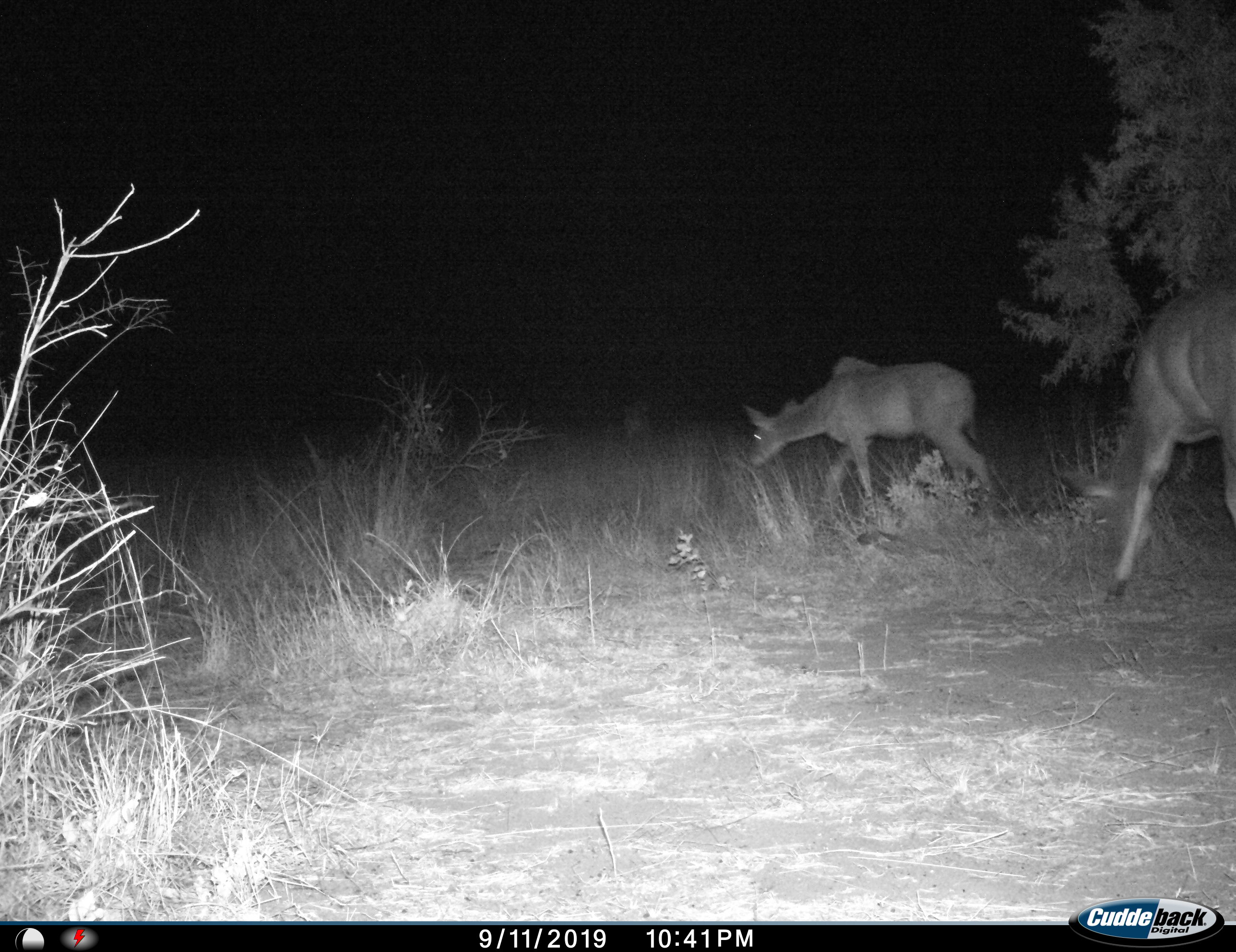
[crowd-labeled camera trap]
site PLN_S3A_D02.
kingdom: Animalia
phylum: Chordata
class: Mammalia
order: Artiodactyla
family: Bovidae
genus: Tragelaphus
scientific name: Tragelaphus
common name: kudu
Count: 2.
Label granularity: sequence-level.